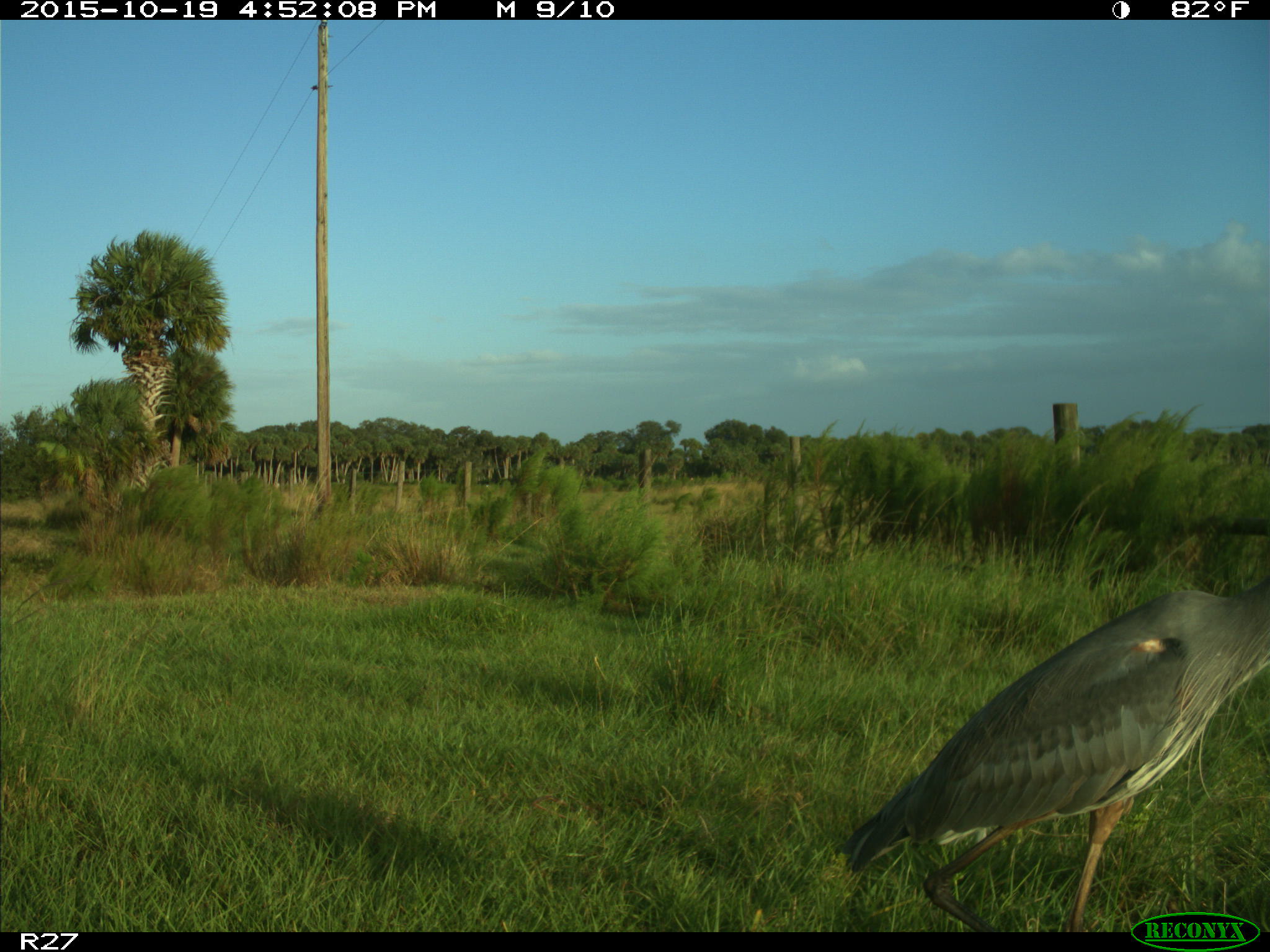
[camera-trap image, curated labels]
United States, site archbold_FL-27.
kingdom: Animalia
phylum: Chordata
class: Aves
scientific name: Aves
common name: birds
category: unidentified bird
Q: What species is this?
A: Unidentified bird (birds) (Aves).